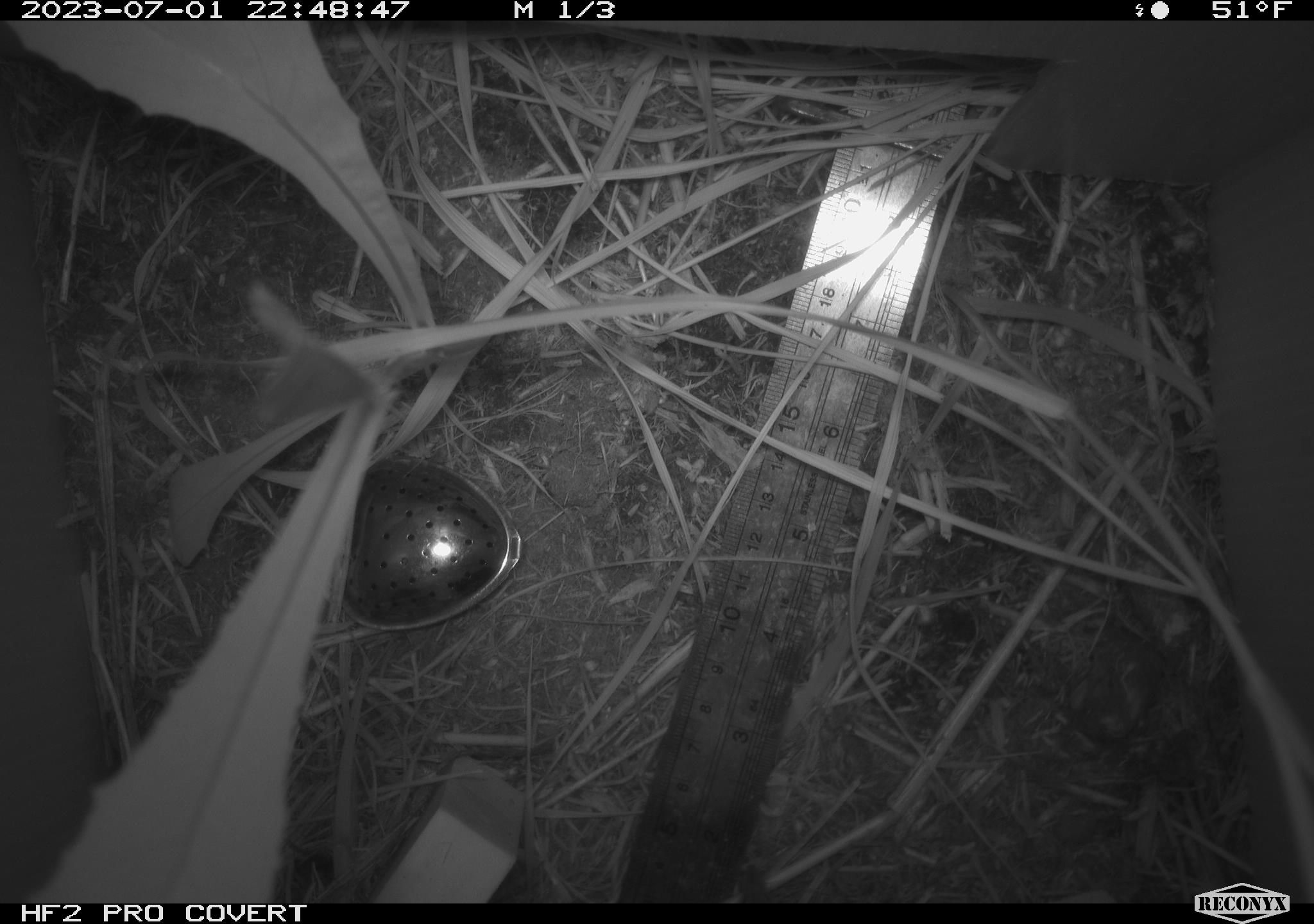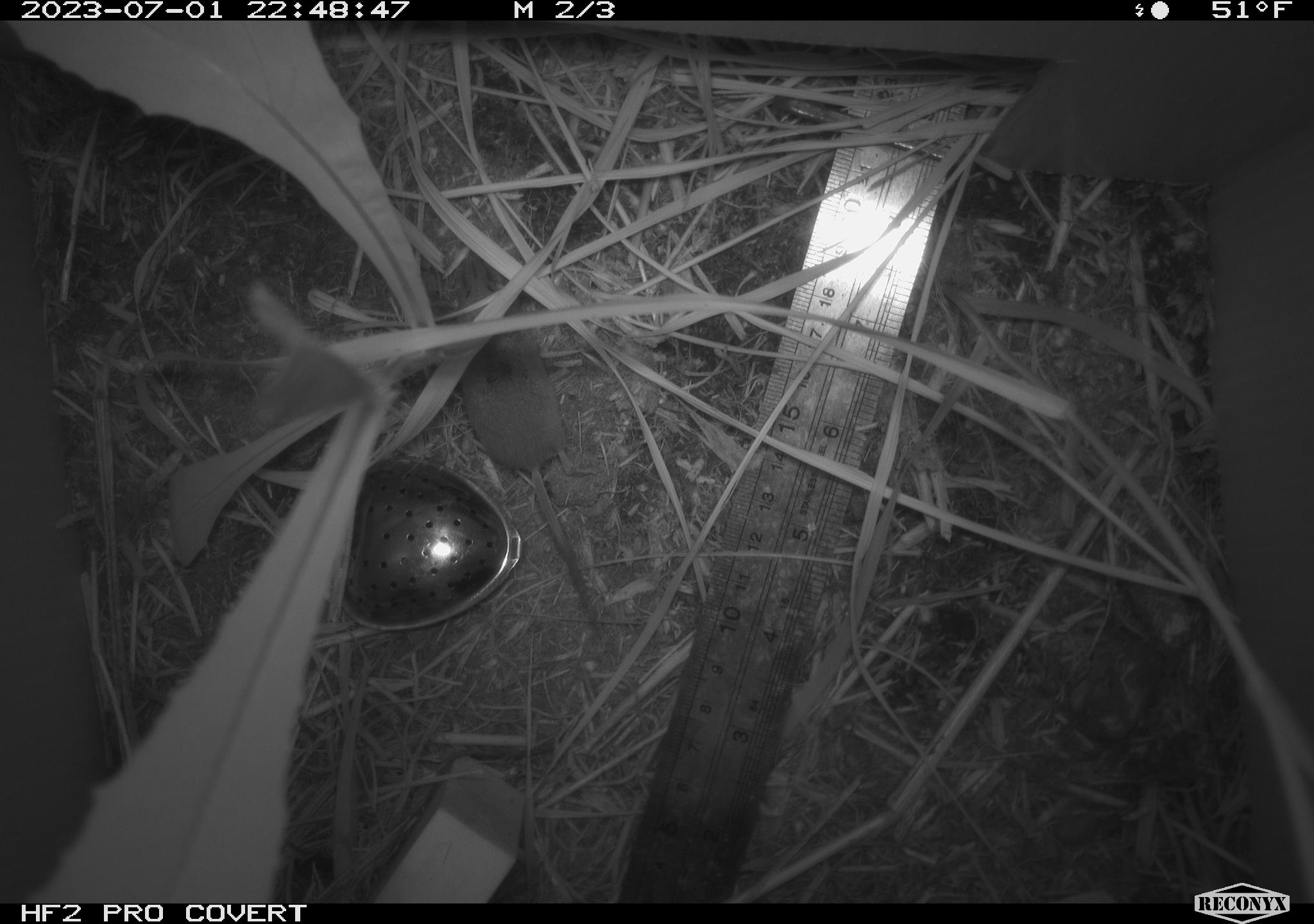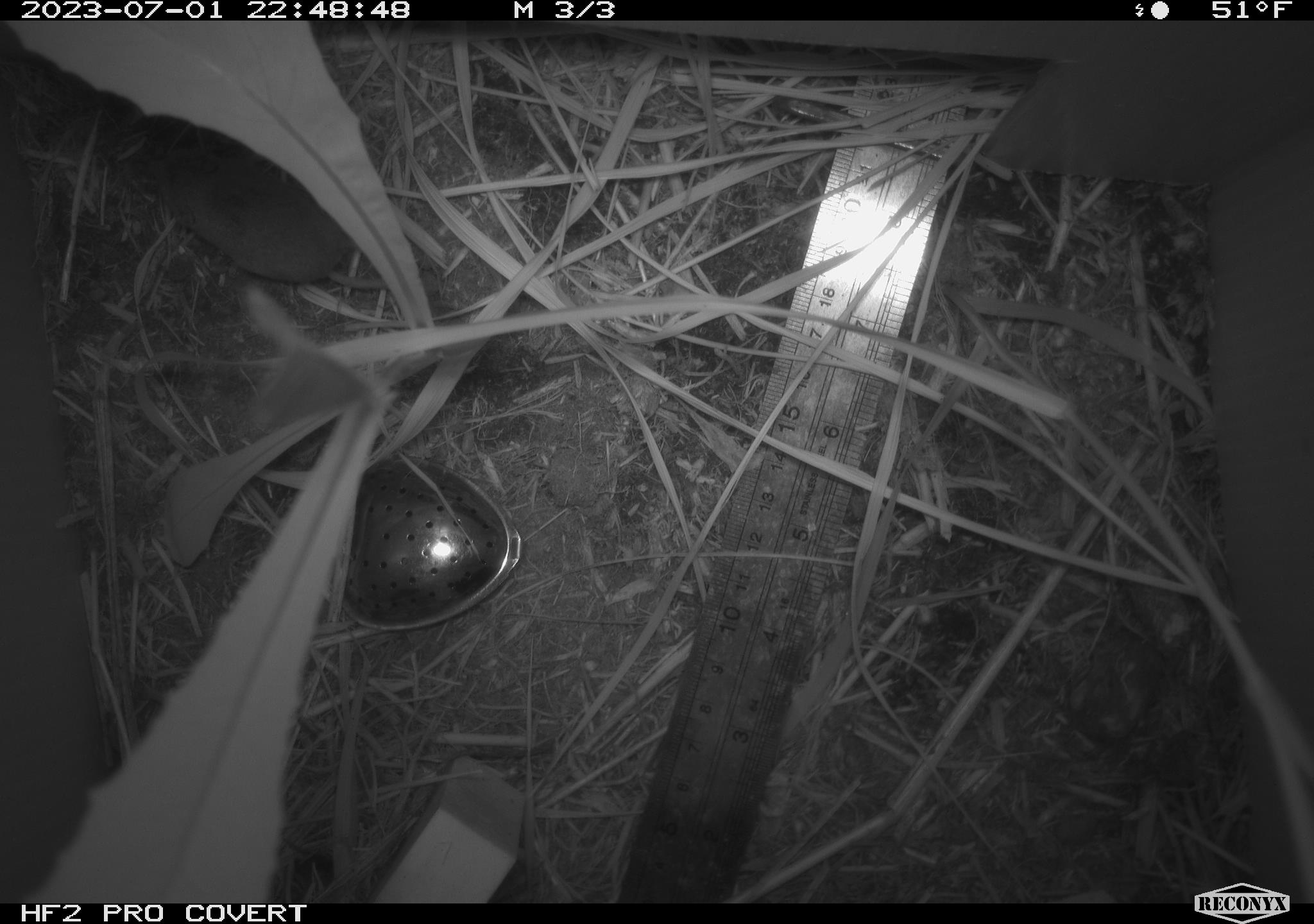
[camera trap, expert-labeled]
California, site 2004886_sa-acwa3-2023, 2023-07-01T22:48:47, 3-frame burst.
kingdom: Animalia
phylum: Chordata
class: Mammalia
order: Eulipotyphla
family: Soricidae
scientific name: Soricidae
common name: shrews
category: soricidae family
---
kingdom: Animalia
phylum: Chordata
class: Mammalia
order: Rodentia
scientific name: Rodentia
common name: mouse species